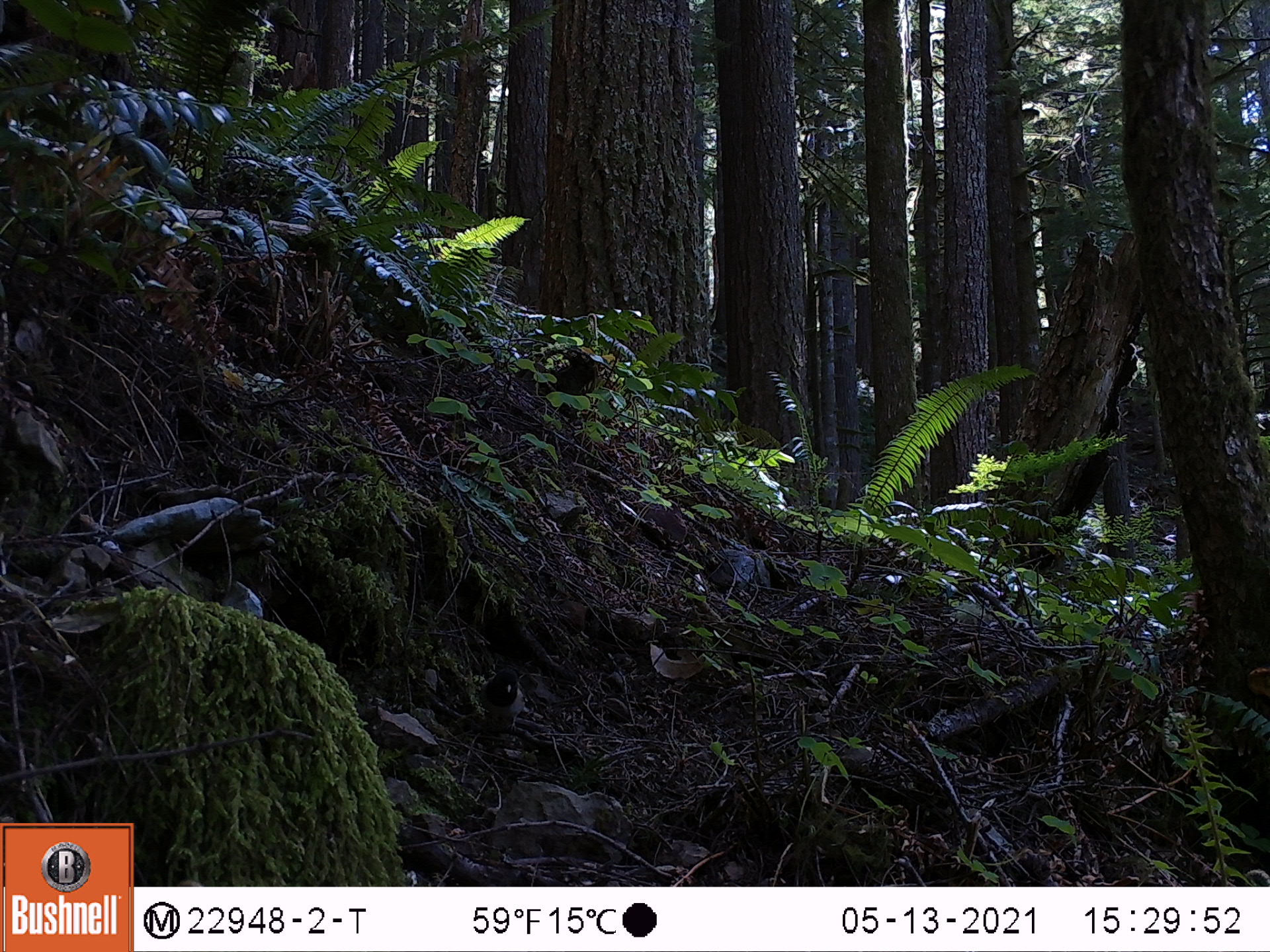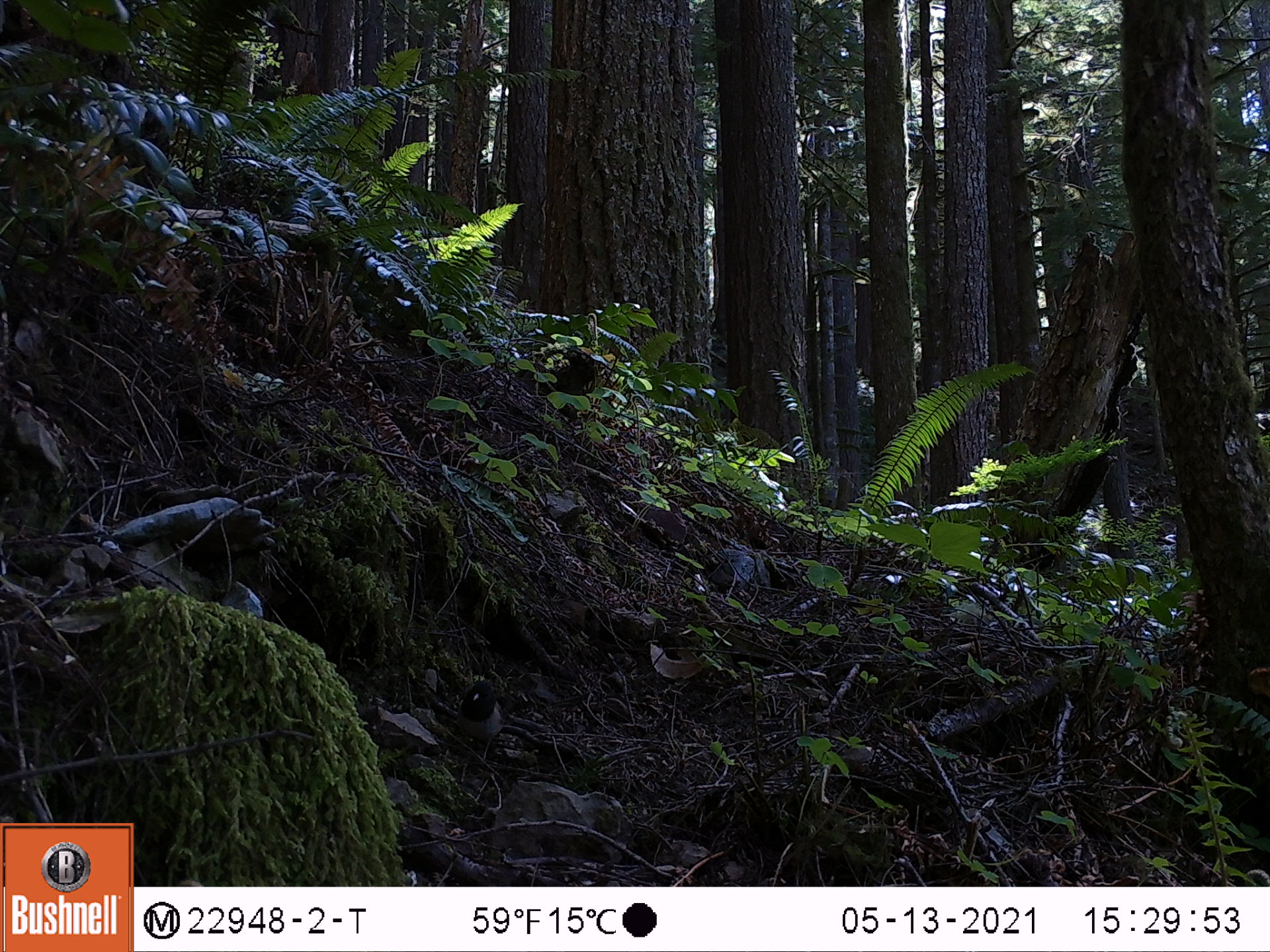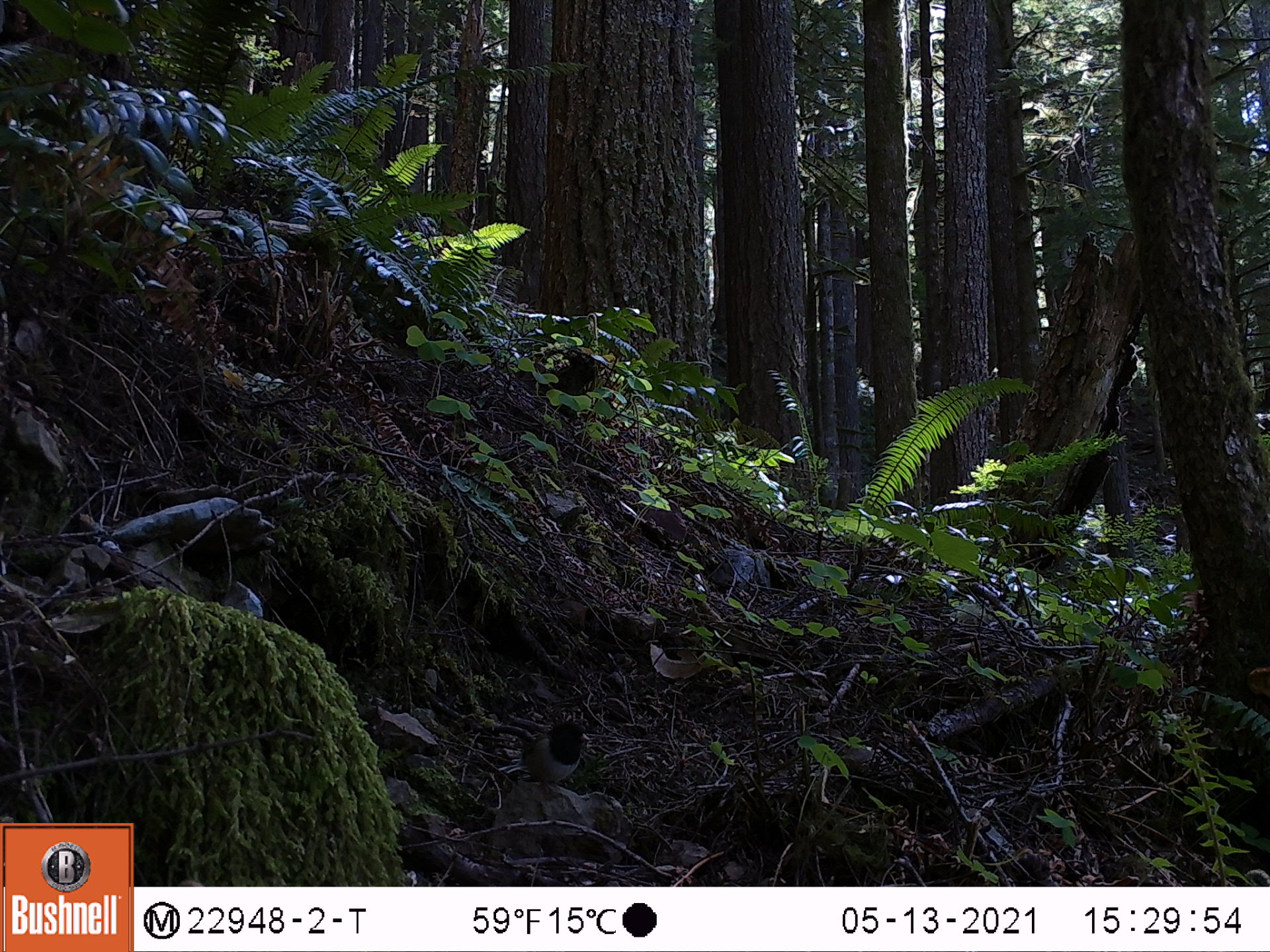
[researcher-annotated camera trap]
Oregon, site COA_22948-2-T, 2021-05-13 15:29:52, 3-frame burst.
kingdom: Animalia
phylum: Chordata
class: Aves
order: Passeriformes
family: Passerellidae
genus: Junco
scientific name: Junco hyemalis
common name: dark-eyed junco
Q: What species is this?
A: Dark-eyed junco (Junco hyemalis).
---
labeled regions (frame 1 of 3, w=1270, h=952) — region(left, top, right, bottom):
dark-eyed junco: region(470, 662, 527, 737)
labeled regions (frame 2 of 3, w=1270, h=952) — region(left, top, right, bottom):
dark-eyed junco: region(456, 673, 510, 752)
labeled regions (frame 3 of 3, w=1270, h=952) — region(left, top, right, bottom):
dark-eyed junco: region(513, 717, 597, 805)